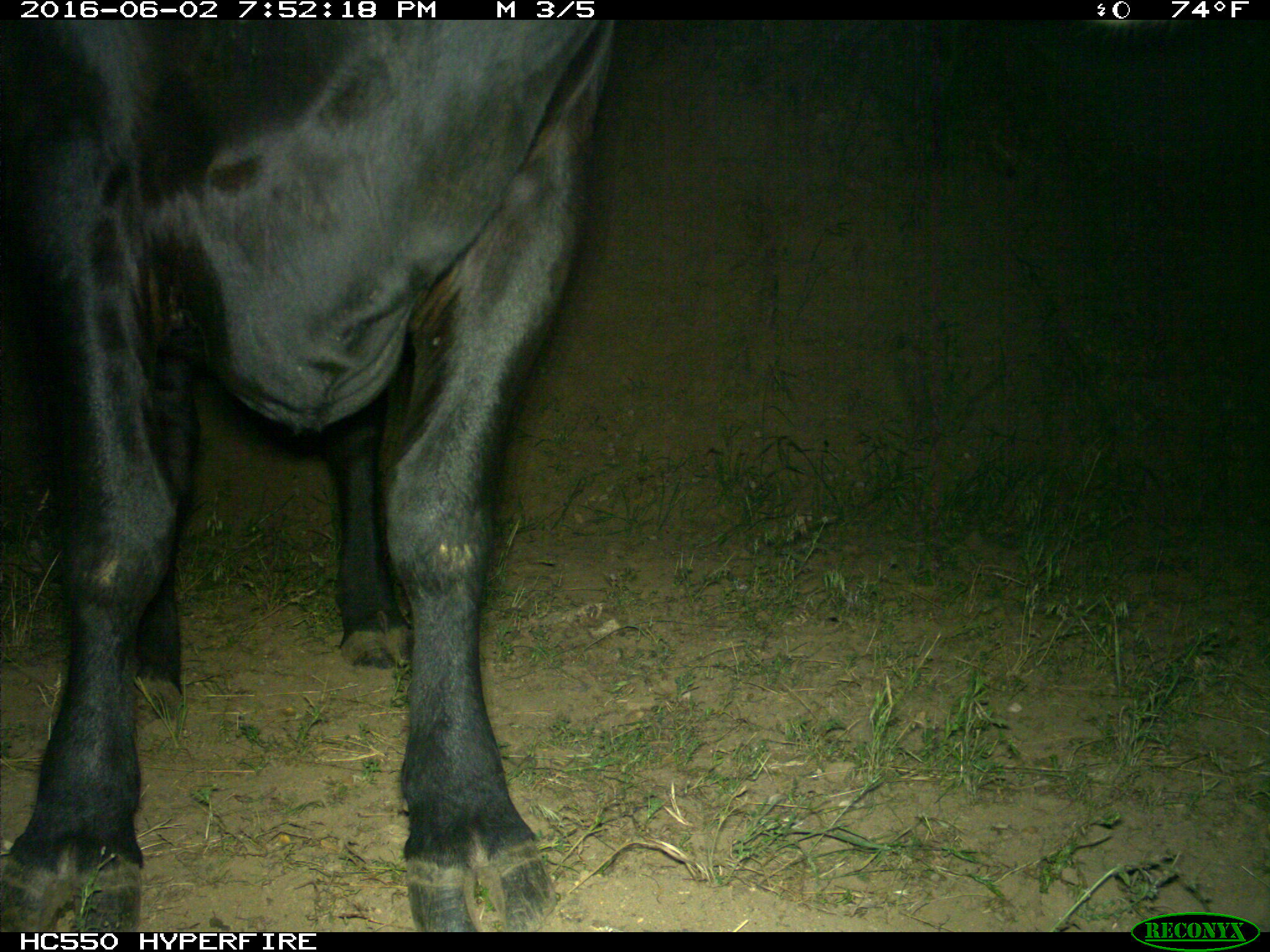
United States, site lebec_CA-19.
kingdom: Animalia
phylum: Chordata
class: Mammalia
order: Artiodactyla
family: Bovidae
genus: Bos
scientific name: Bos taurus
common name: domestic cow